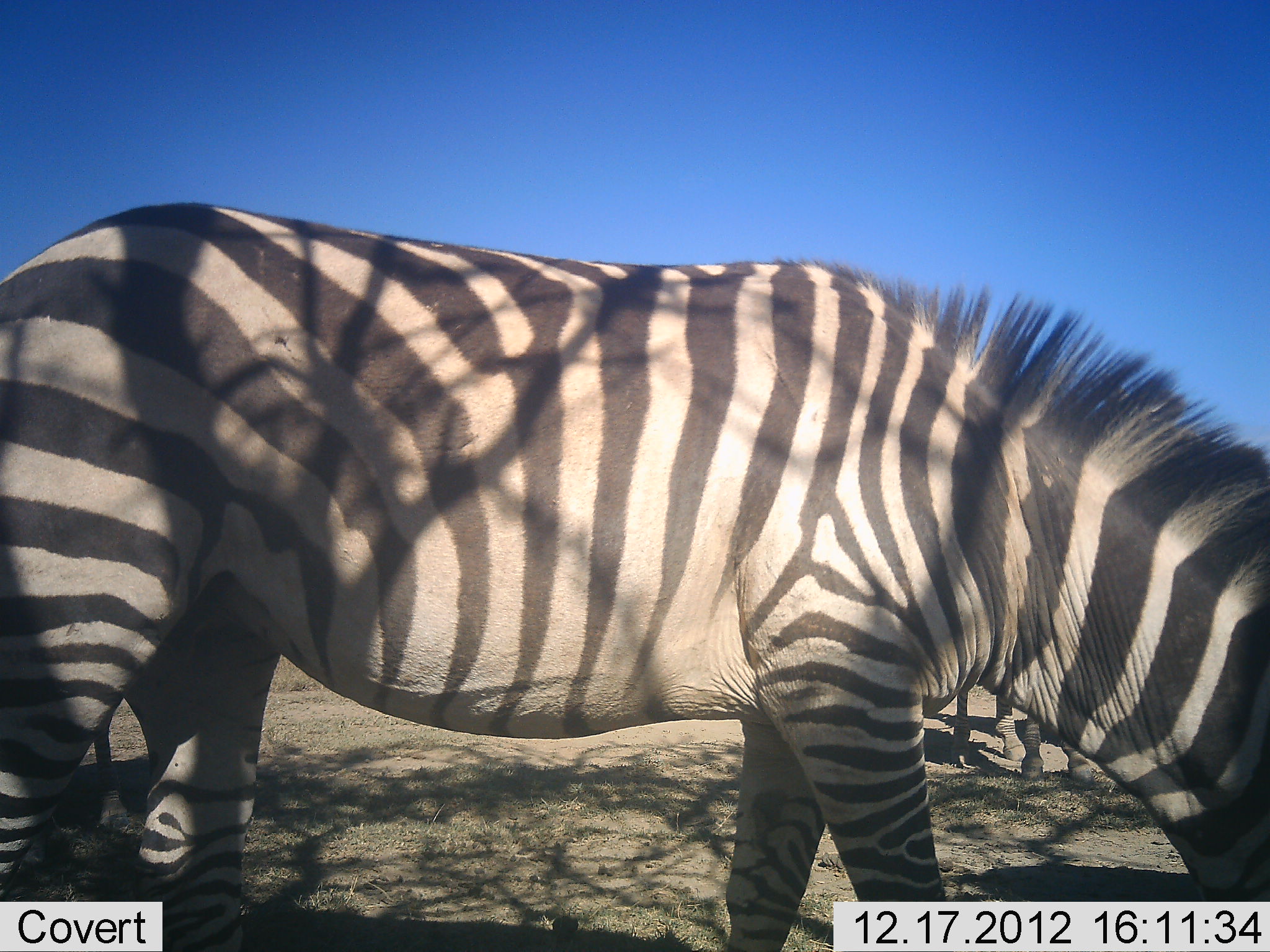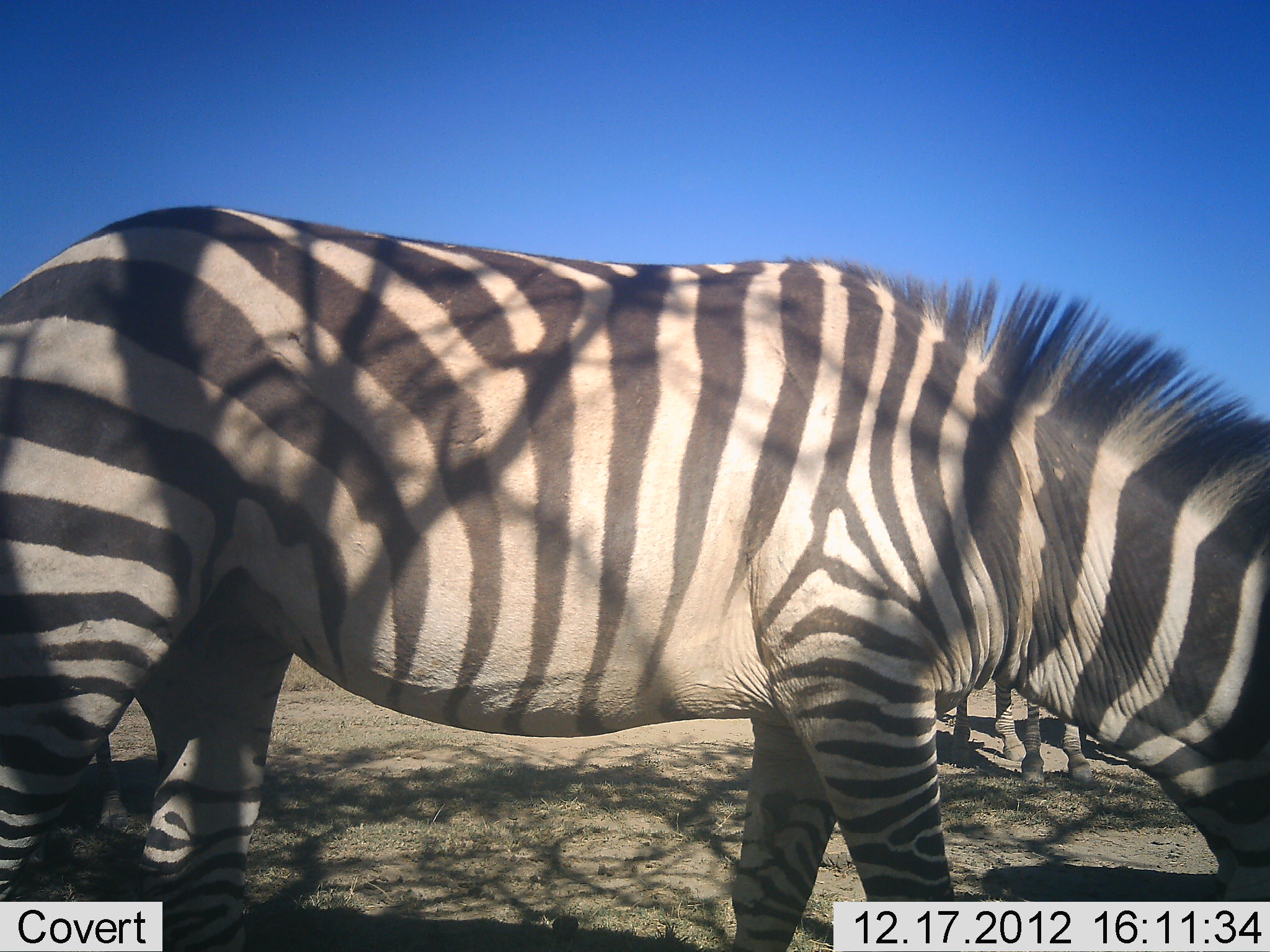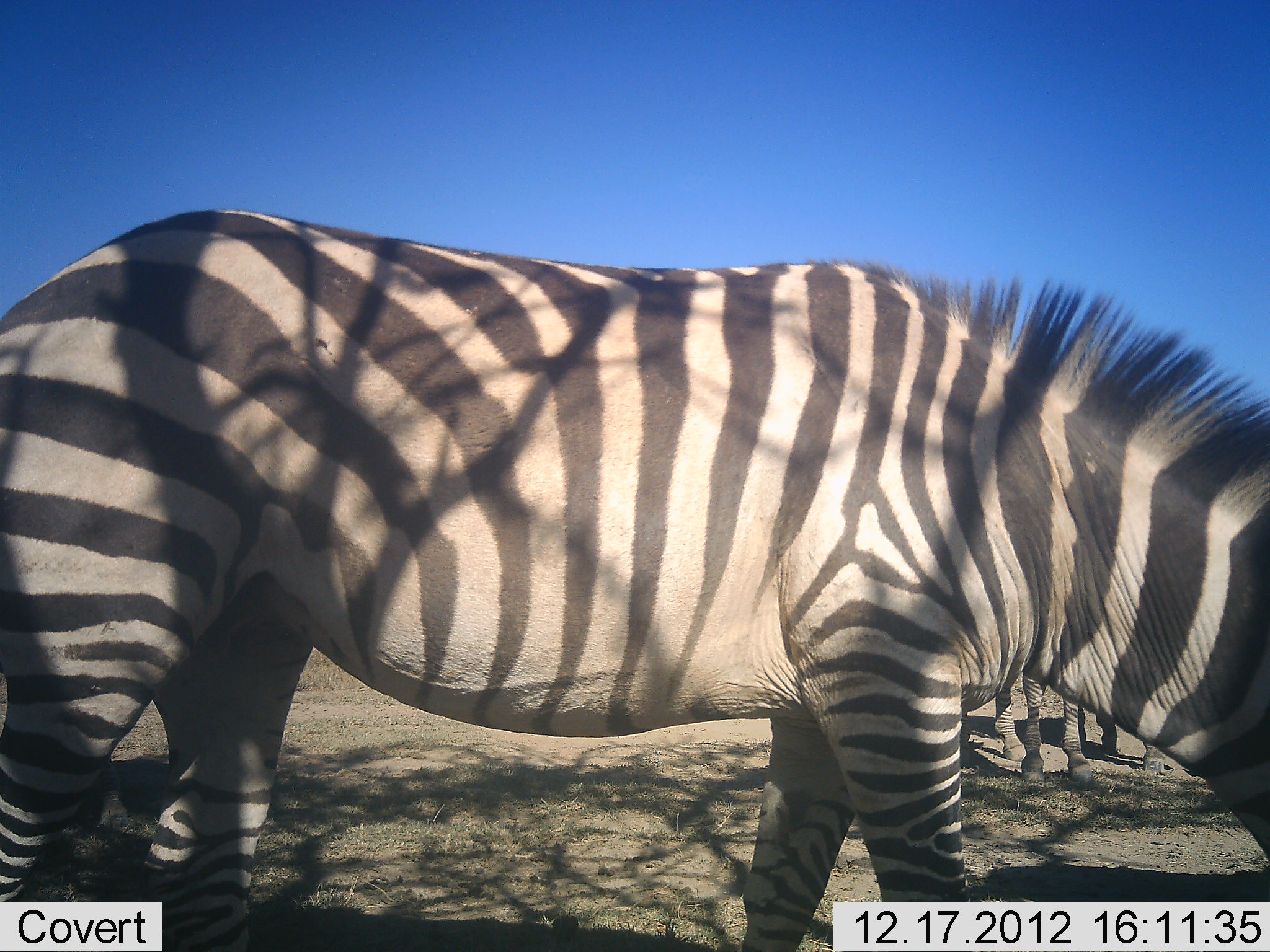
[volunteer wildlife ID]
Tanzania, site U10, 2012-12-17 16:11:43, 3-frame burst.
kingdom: Animalia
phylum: Chordata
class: Mammalia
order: Perissodactyla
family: Equidae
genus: Equus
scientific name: Equus quagga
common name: plains zebra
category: zebra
Zebra (plains zebra) (Equus quagga), count 2. Behavior (volunteer vote fractions): standing 80%, resting 0%, moving 0%, interacting 0%. Young present (vote fraction): 0%. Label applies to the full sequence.